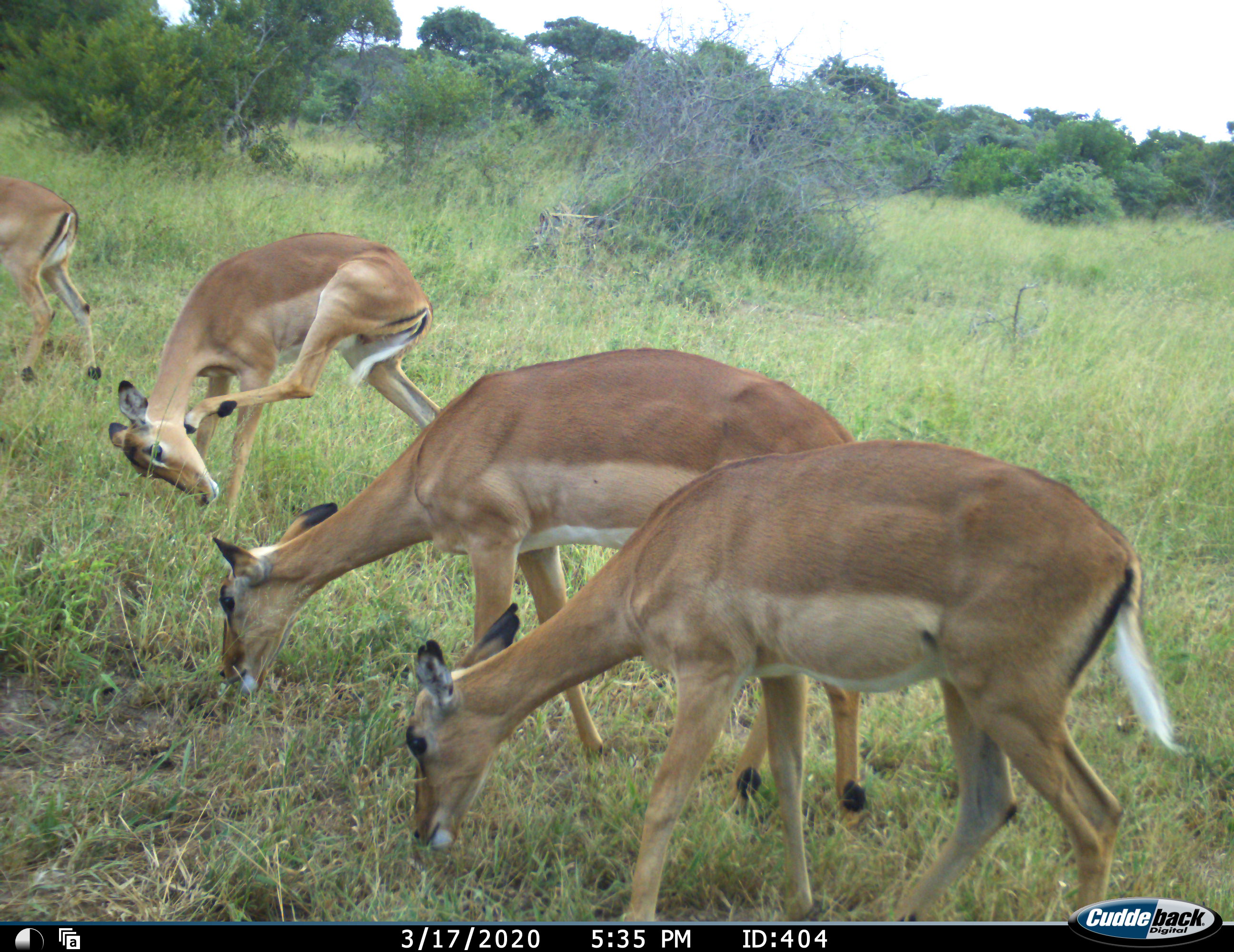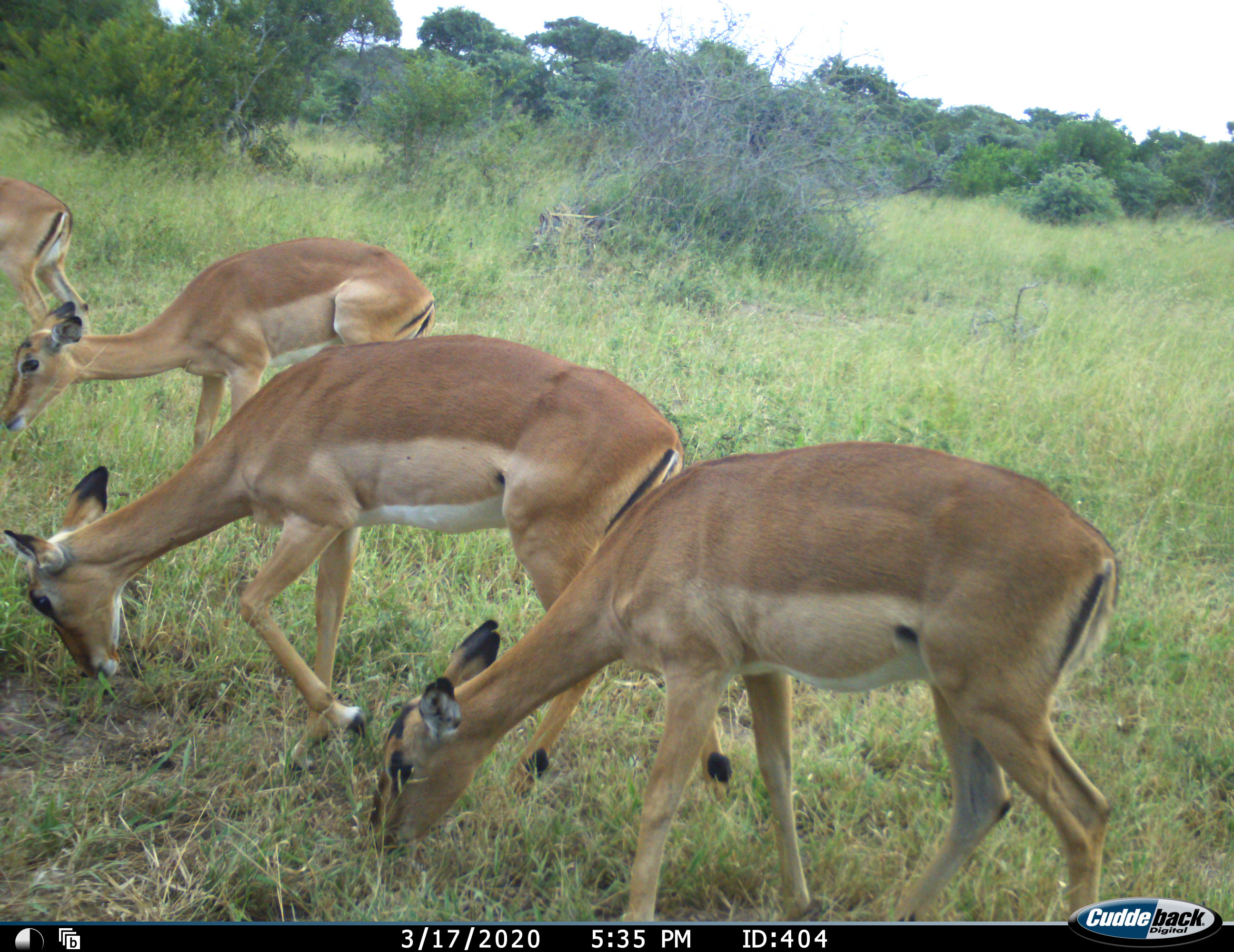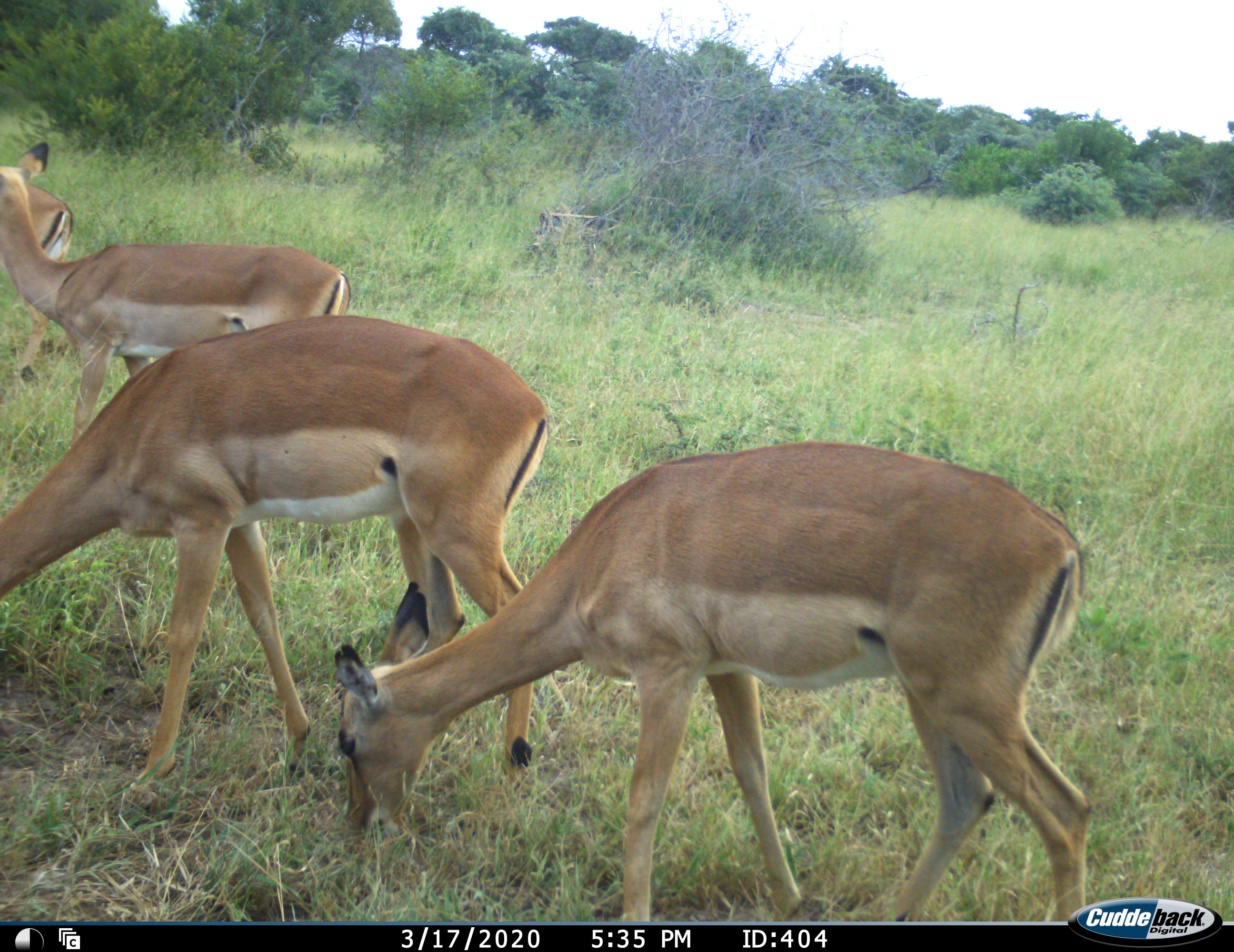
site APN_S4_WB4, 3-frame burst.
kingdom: Animalia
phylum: Chordata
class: Mammalia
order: Artiodactyla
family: Bovidae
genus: Aepyceros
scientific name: Aepyceros melampus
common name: impala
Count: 4.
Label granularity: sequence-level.